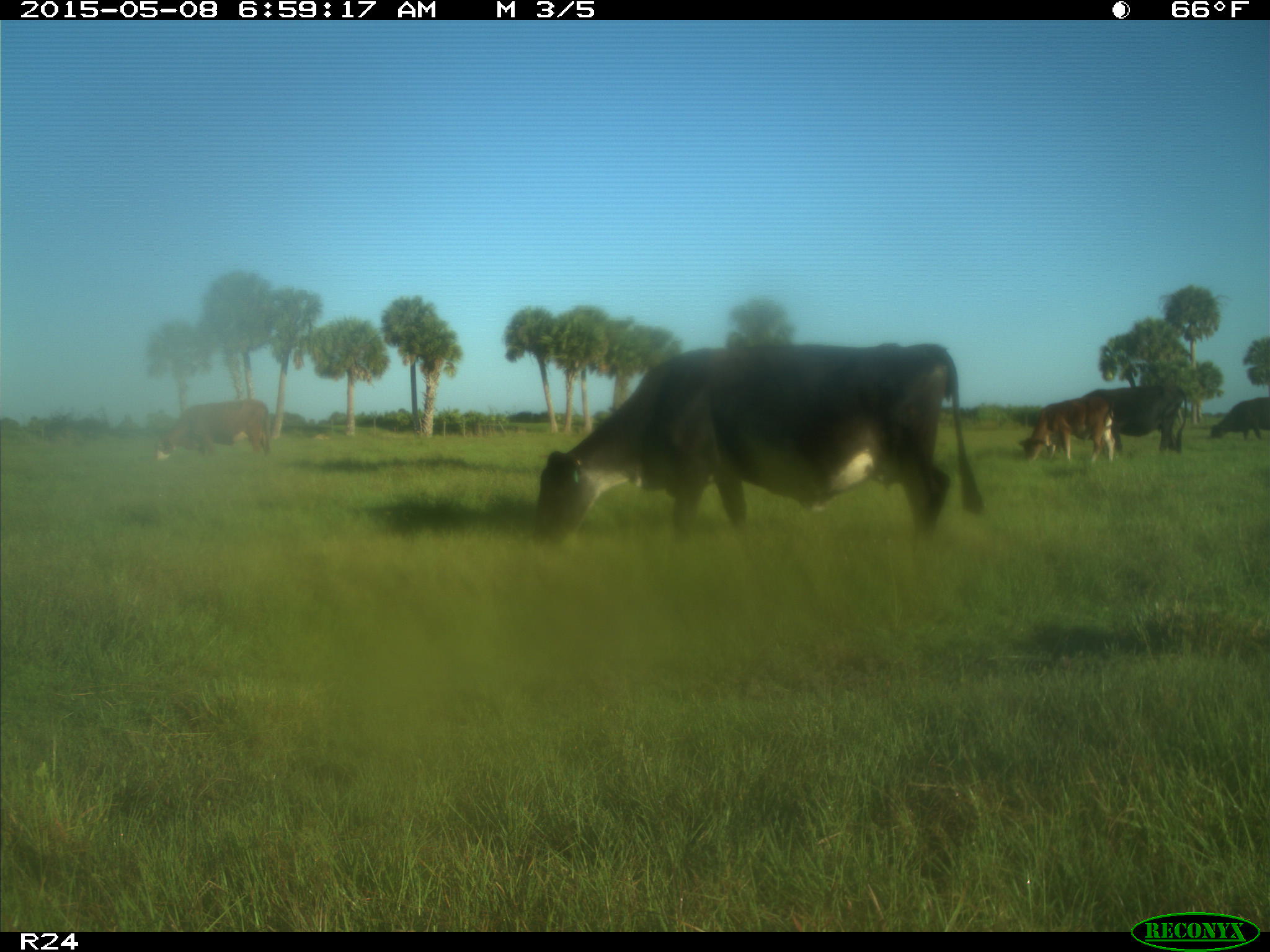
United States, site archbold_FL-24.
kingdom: Animalia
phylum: Chordata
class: Mammalia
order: Artiodactyla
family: Bovidae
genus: Bos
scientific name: Bos taurus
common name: domestic cow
Bos taurus (domestic cow).